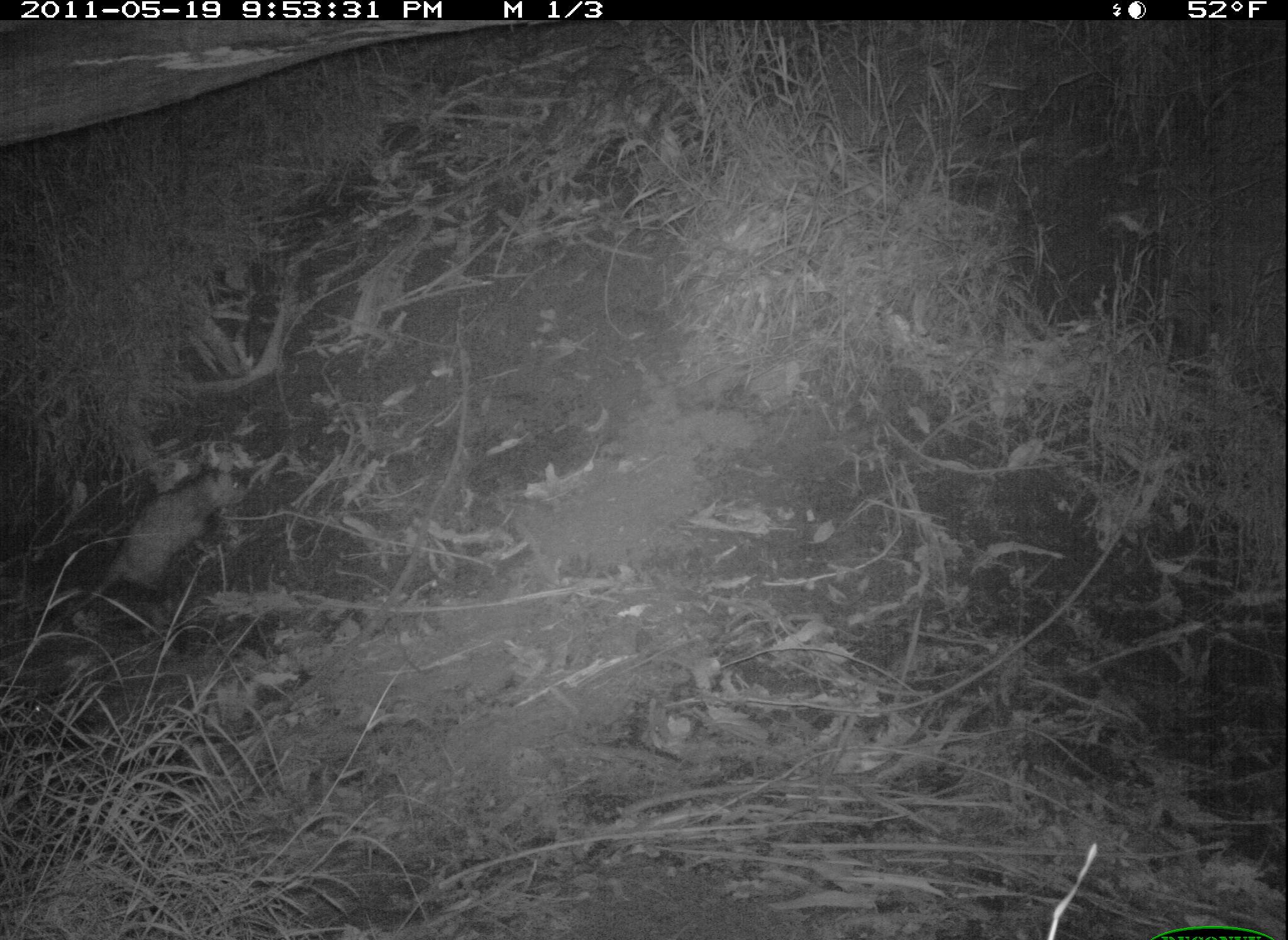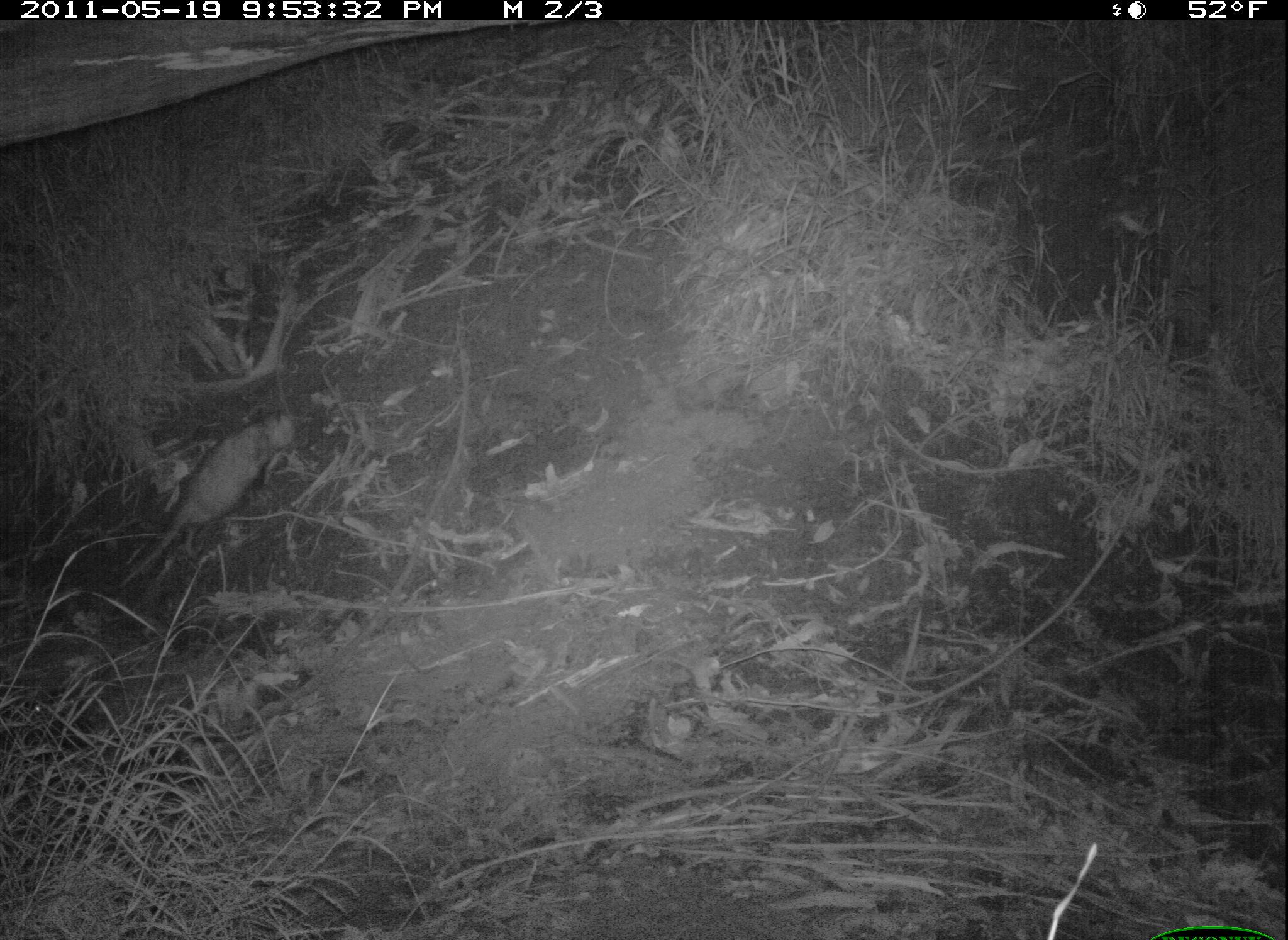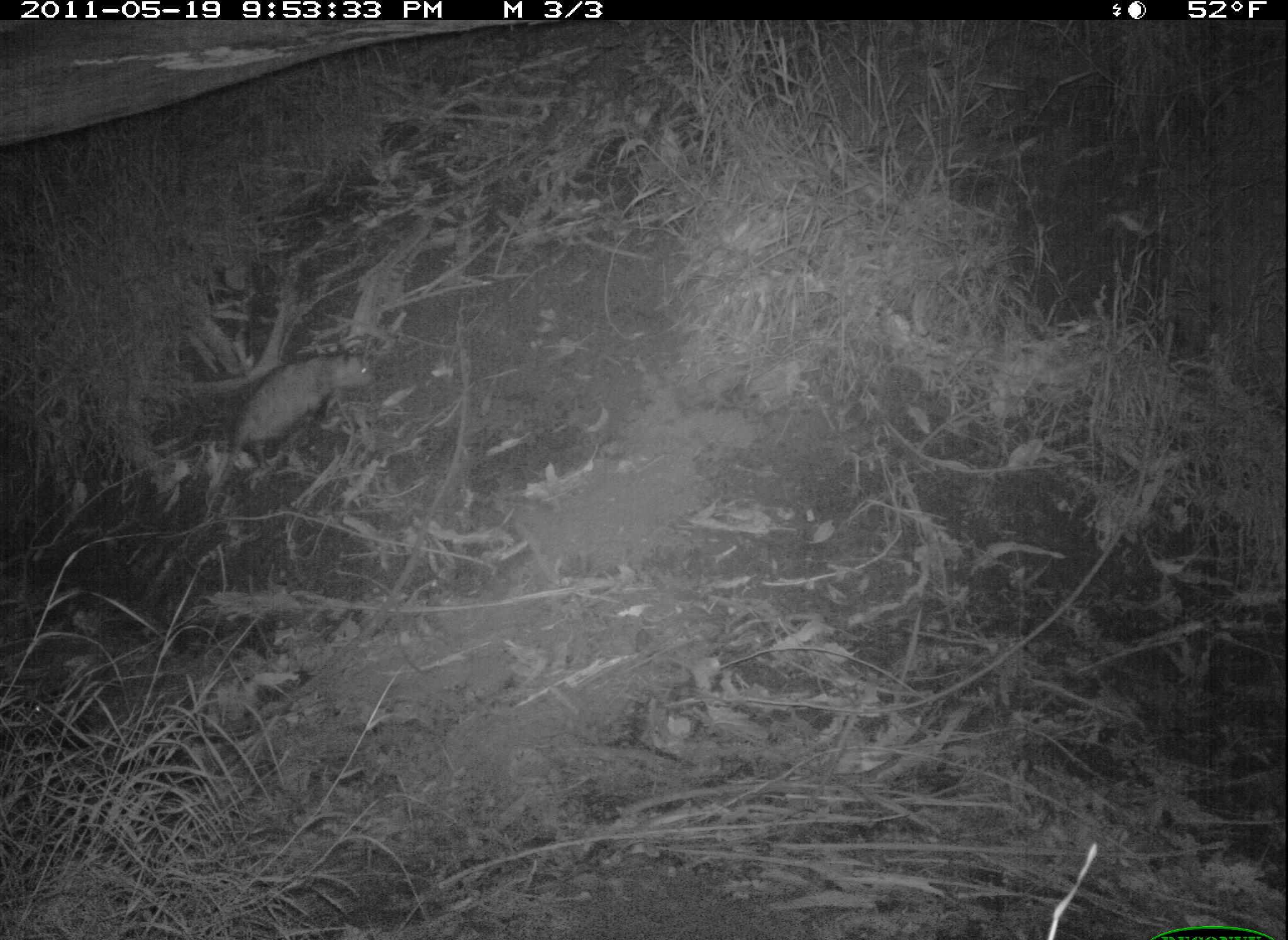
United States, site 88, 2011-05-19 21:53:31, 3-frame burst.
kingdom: Animalia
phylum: Chordata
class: Mammalia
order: Didelphimorphia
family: Didelphidae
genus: Didelphis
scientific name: Didelphis virginiana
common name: virginia opossum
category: opossum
Opossum (virginia opossum) (Didelphis virginiana).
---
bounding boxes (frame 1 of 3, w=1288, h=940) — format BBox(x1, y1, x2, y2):
opossum: BBox(63, 456, 256, 651)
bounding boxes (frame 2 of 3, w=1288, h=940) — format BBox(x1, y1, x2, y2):
opossum: BBox(111, 403, 303, 597)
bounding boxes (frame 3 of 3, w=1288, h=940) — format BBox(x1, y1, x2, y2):
opossum: BBox(211, 335, 383, 485)